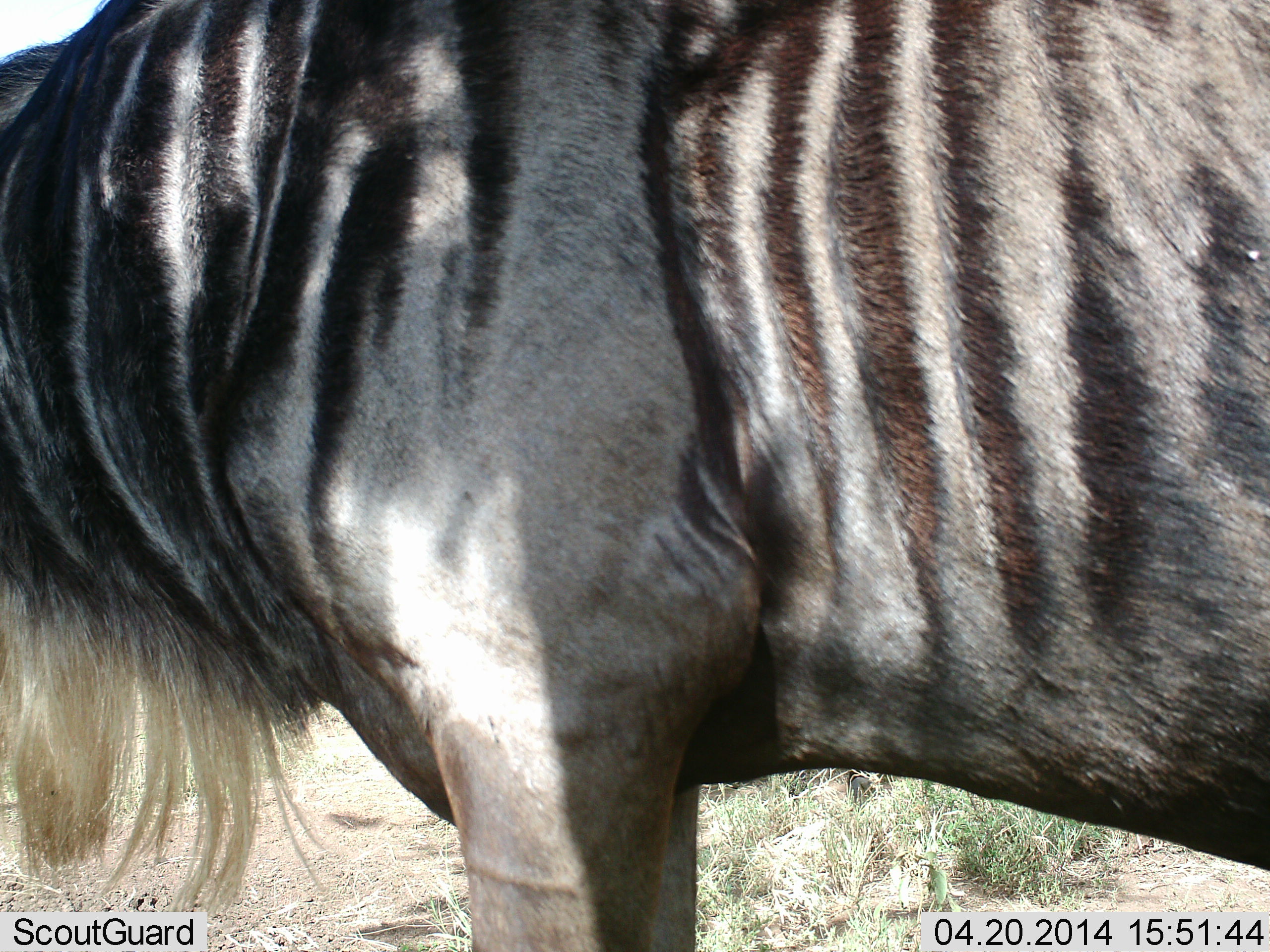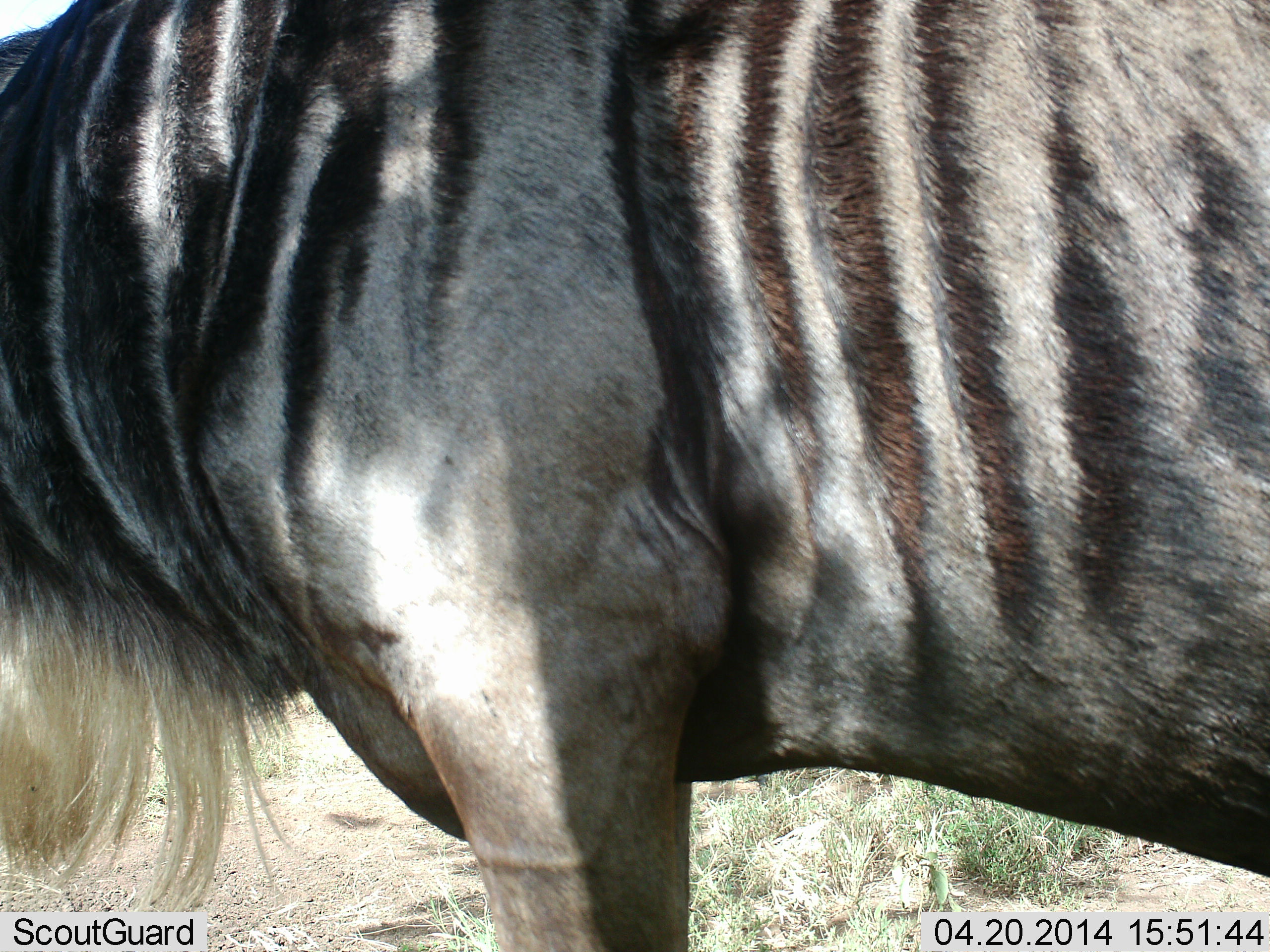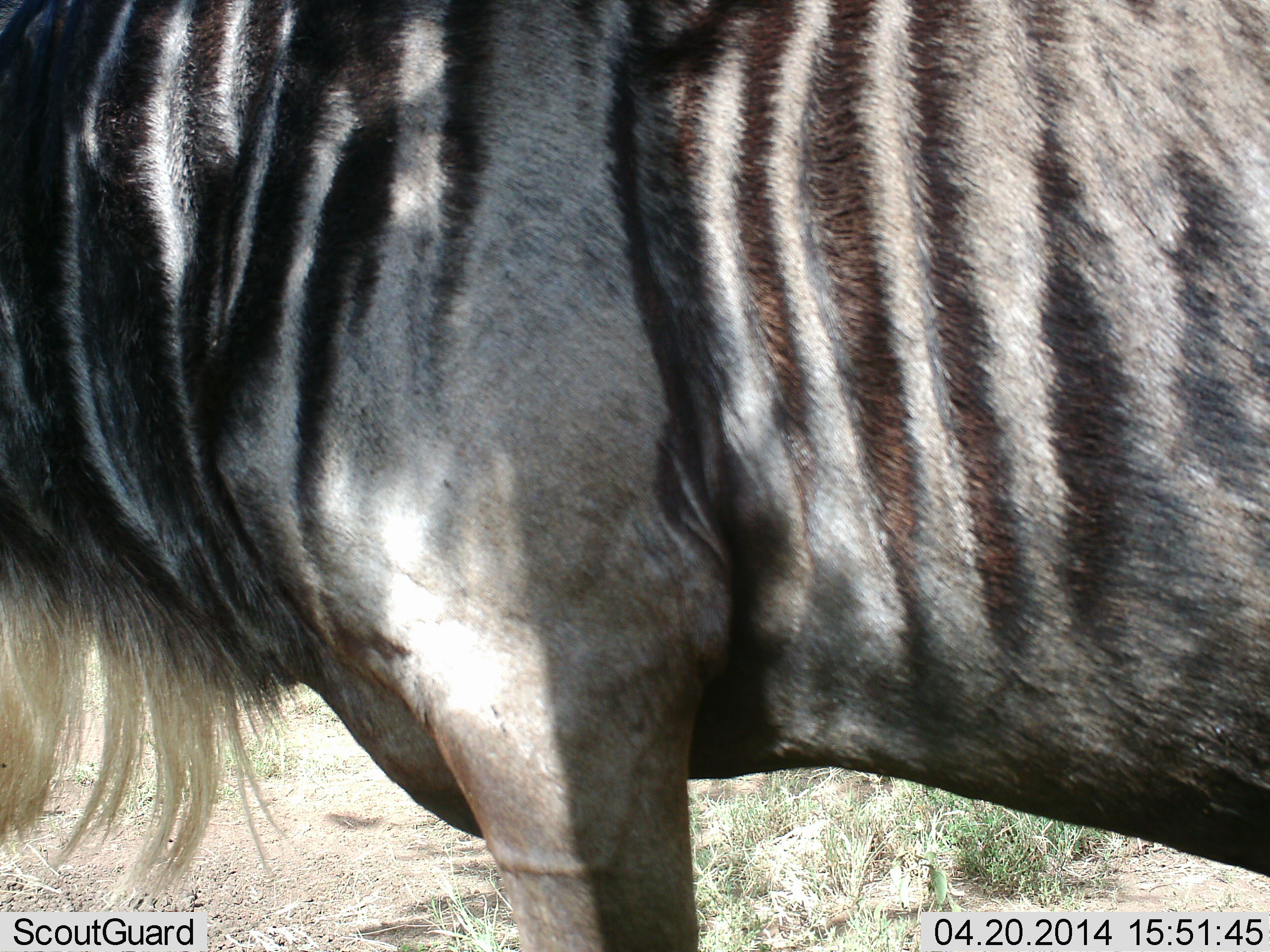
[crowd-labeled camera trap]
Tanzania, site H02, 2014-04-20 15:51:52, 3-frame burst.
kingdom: Animalia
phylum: Chordata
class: Mammalia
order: Artiodactyla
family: Bovidae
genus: Connochaetes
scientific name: Connochaetes taurinus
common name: blue wildebeest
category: wildebeest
Wildebeest (blue wildebeest) (Connochaetes taurinus), count 1. Behavior (volunteer vote fractions): standing 100%, resting 0%, moving 0%, interacting 0%. Young present (vote fraction): 0%. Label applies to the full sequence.